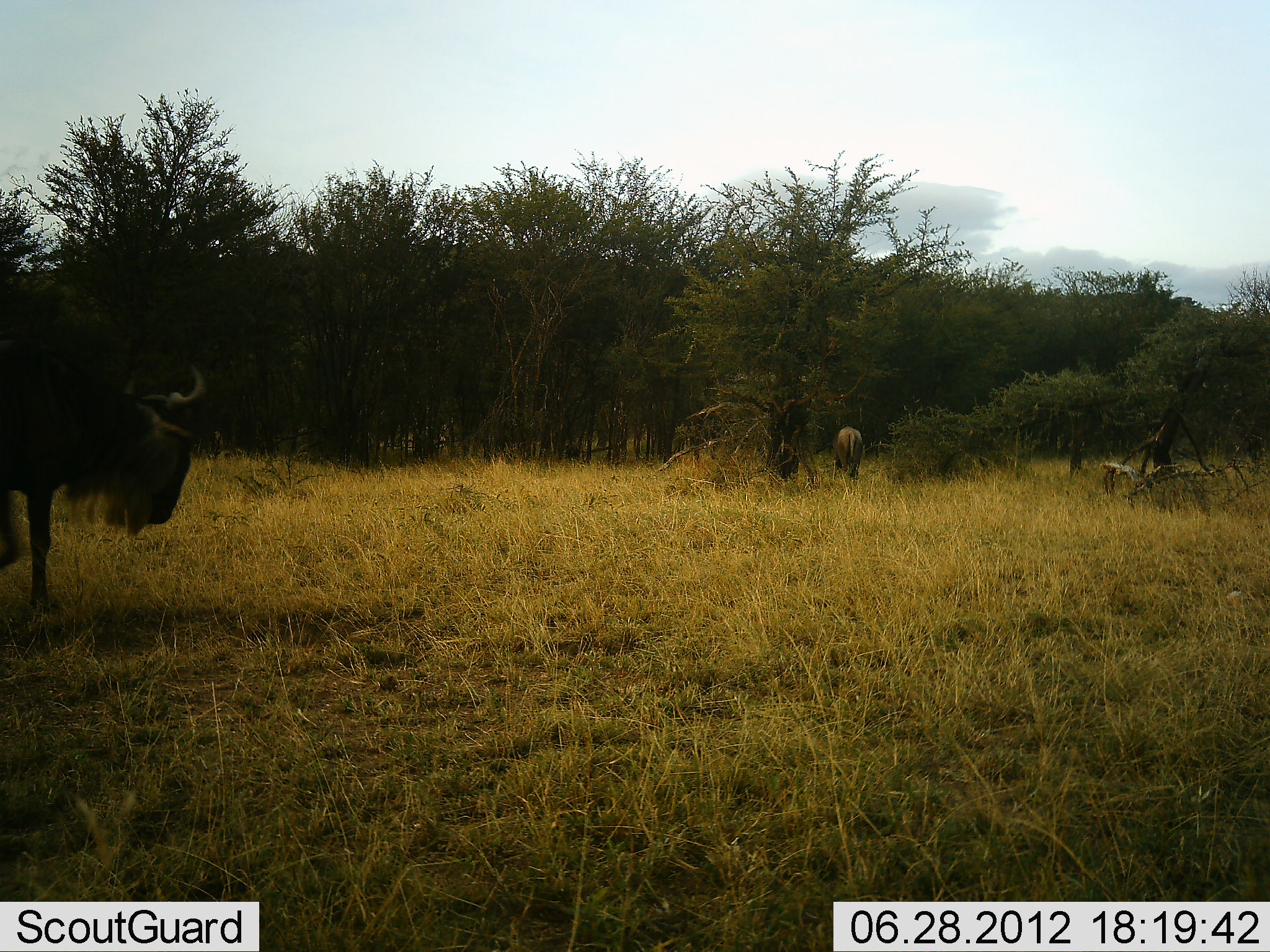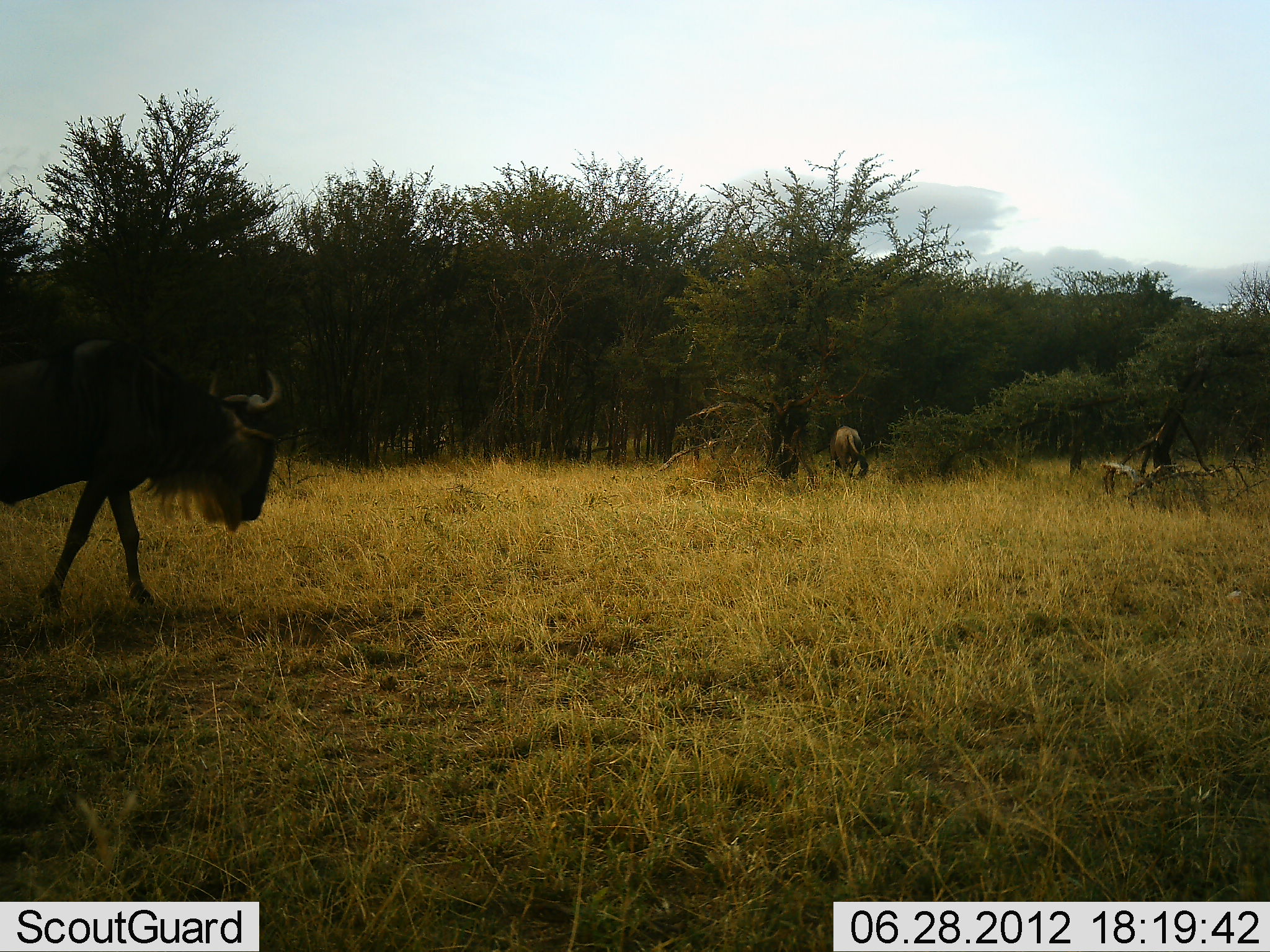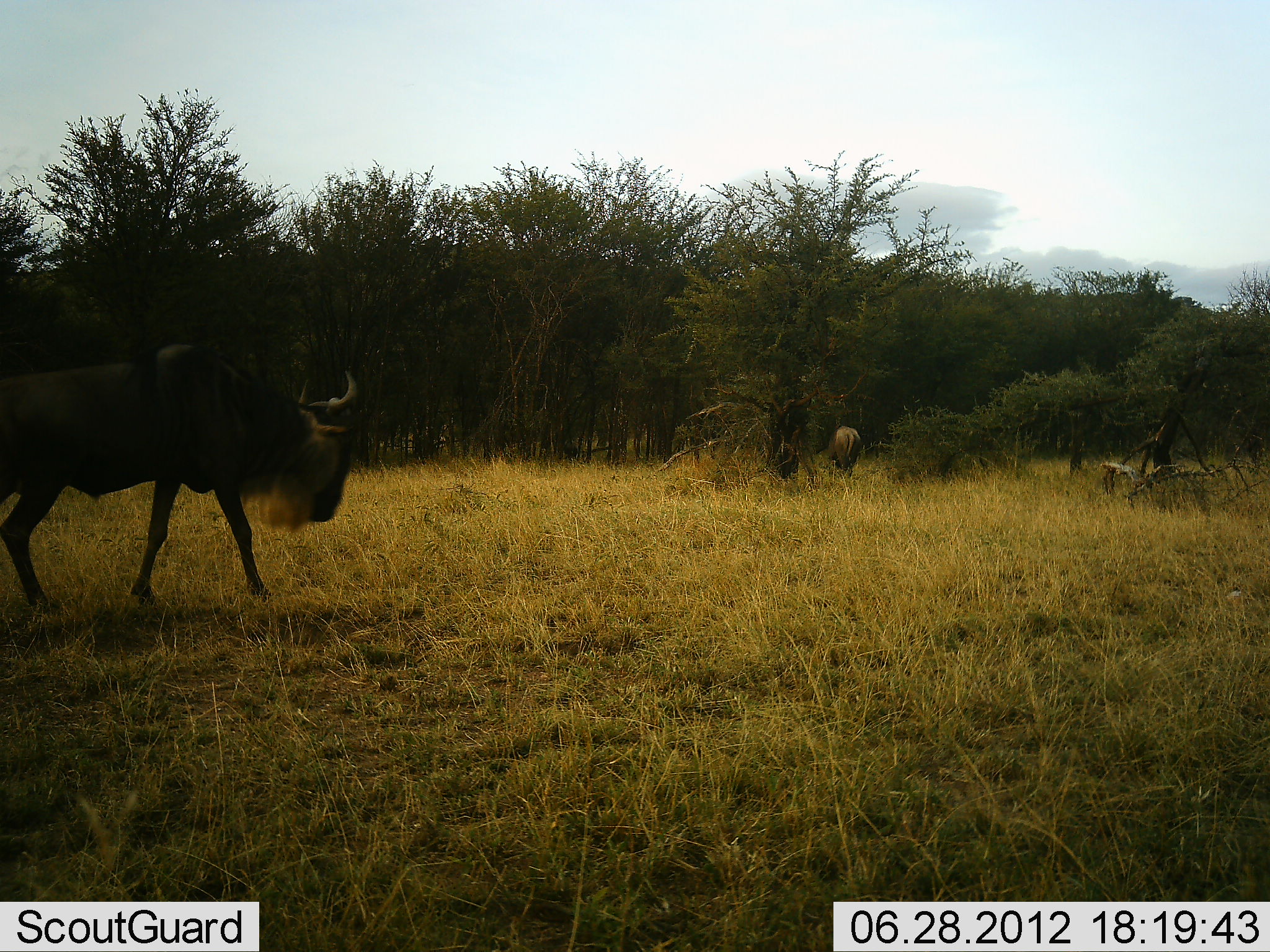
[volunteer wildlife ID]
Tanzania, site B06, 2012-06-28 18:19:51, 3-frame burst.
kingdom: Animalia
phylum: Chordata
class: Mammalia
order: Artiodactyla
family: Bovidae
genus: Connochaetes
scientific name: Connochaetes taurinus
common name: blue wildebeest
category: wildebeest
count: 2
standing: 50%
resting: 0%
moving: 100%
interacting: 0%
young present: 0%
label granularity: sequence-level